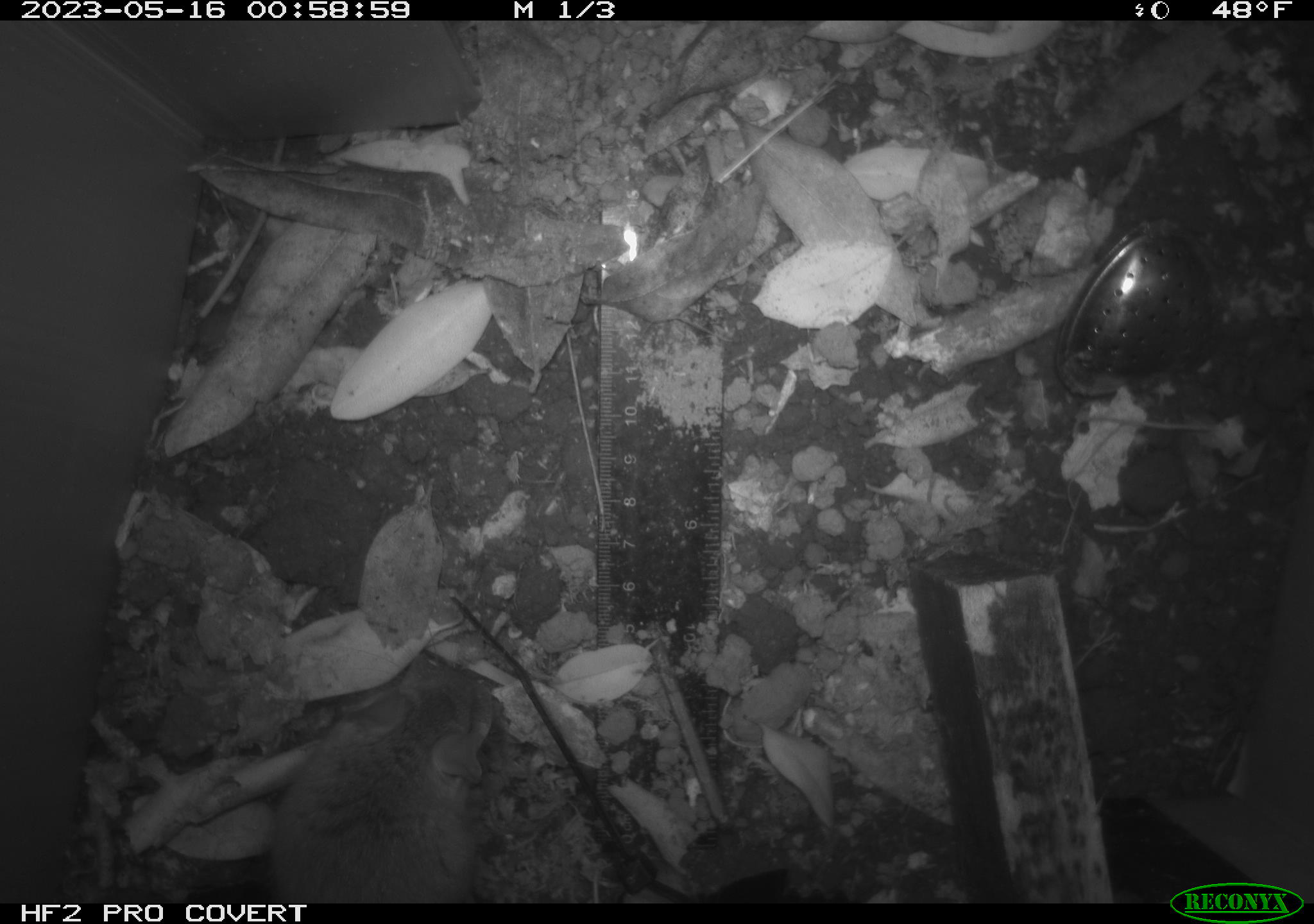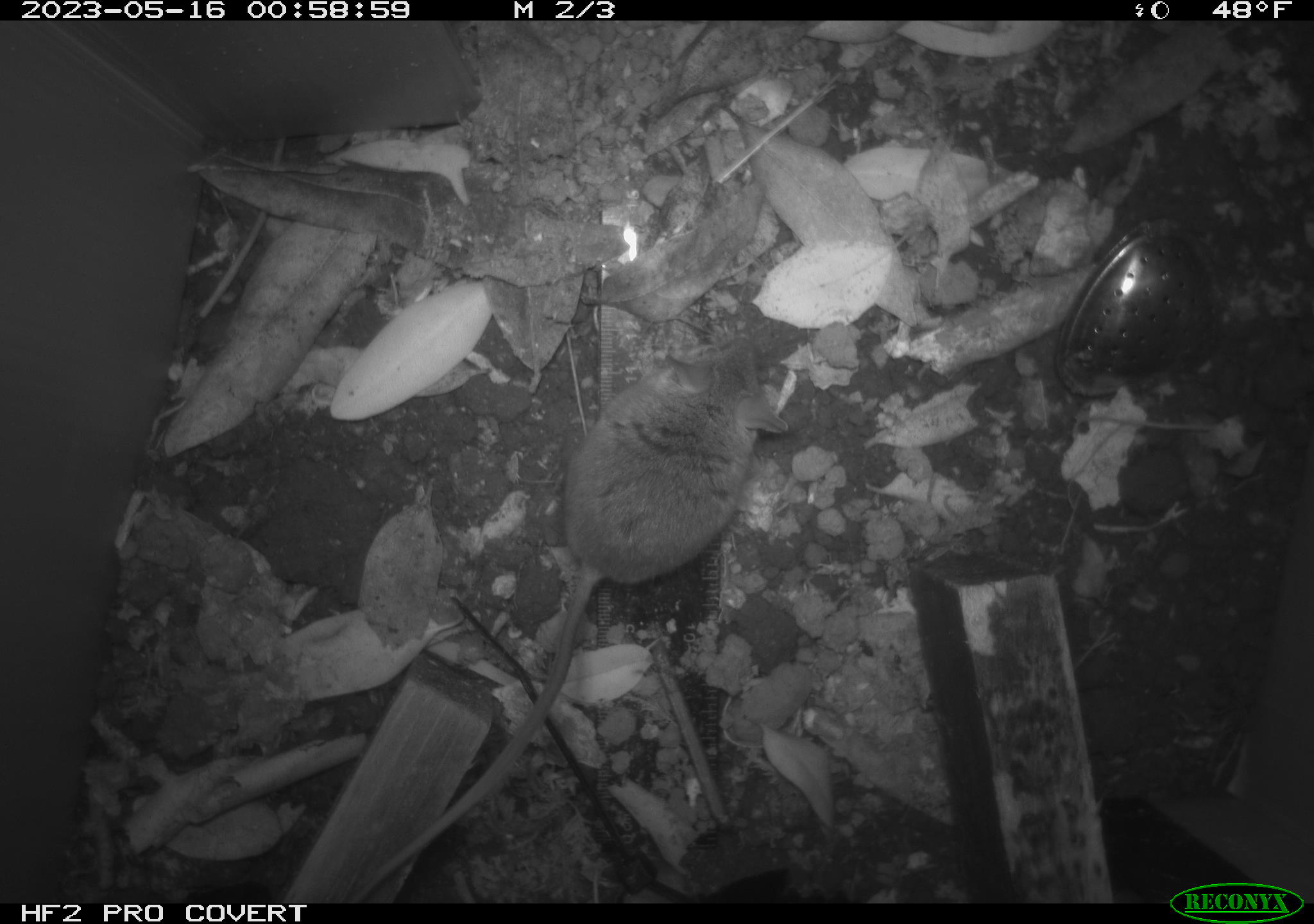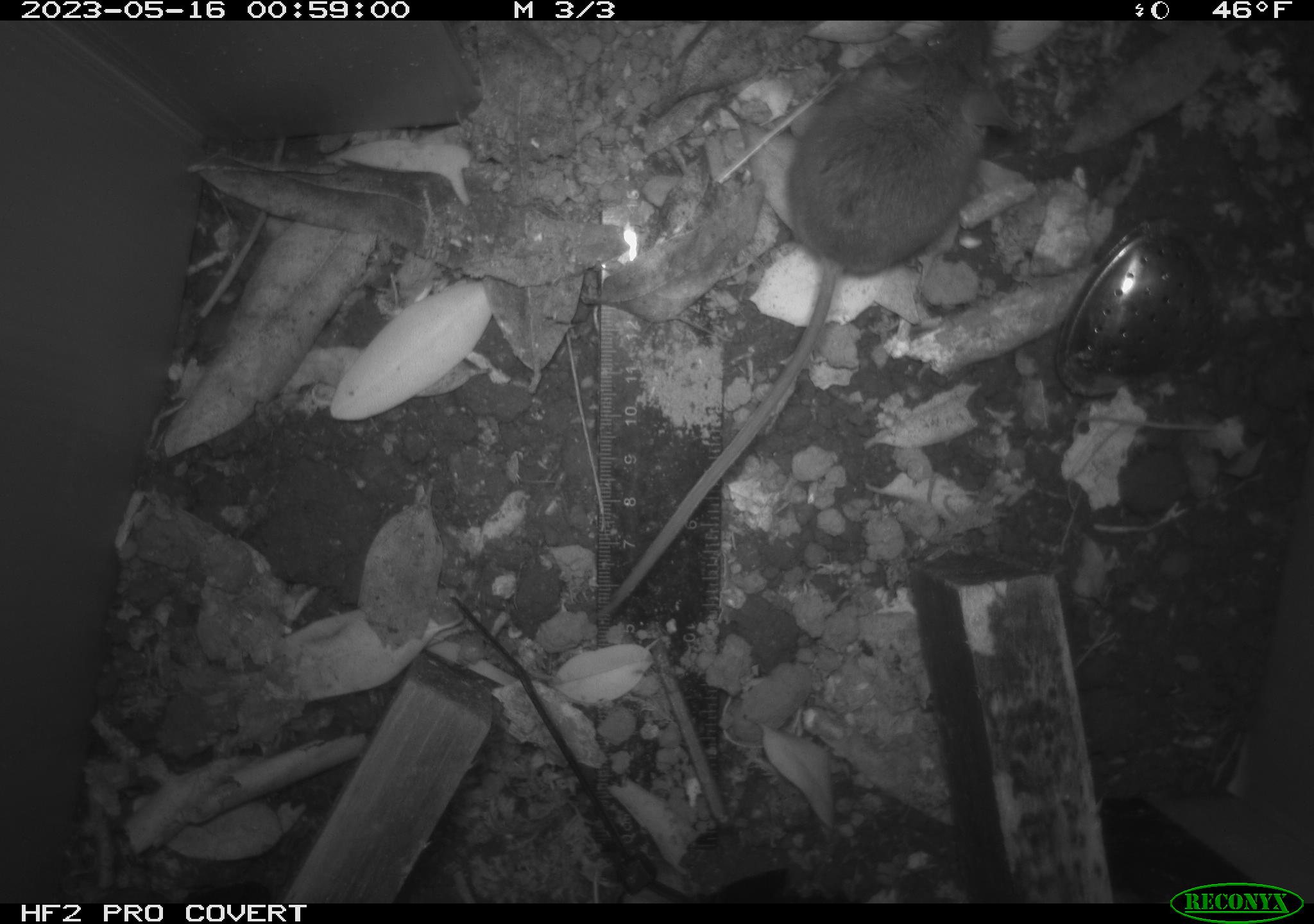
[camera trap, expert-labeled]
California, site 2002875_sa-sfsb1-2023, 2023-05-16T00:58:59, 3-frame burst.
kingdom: Animalia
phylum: Chordata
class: Mammalia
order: Rodentia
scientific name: Rodentia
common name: mouse species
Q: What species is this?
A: Mouse species (Rodentia).